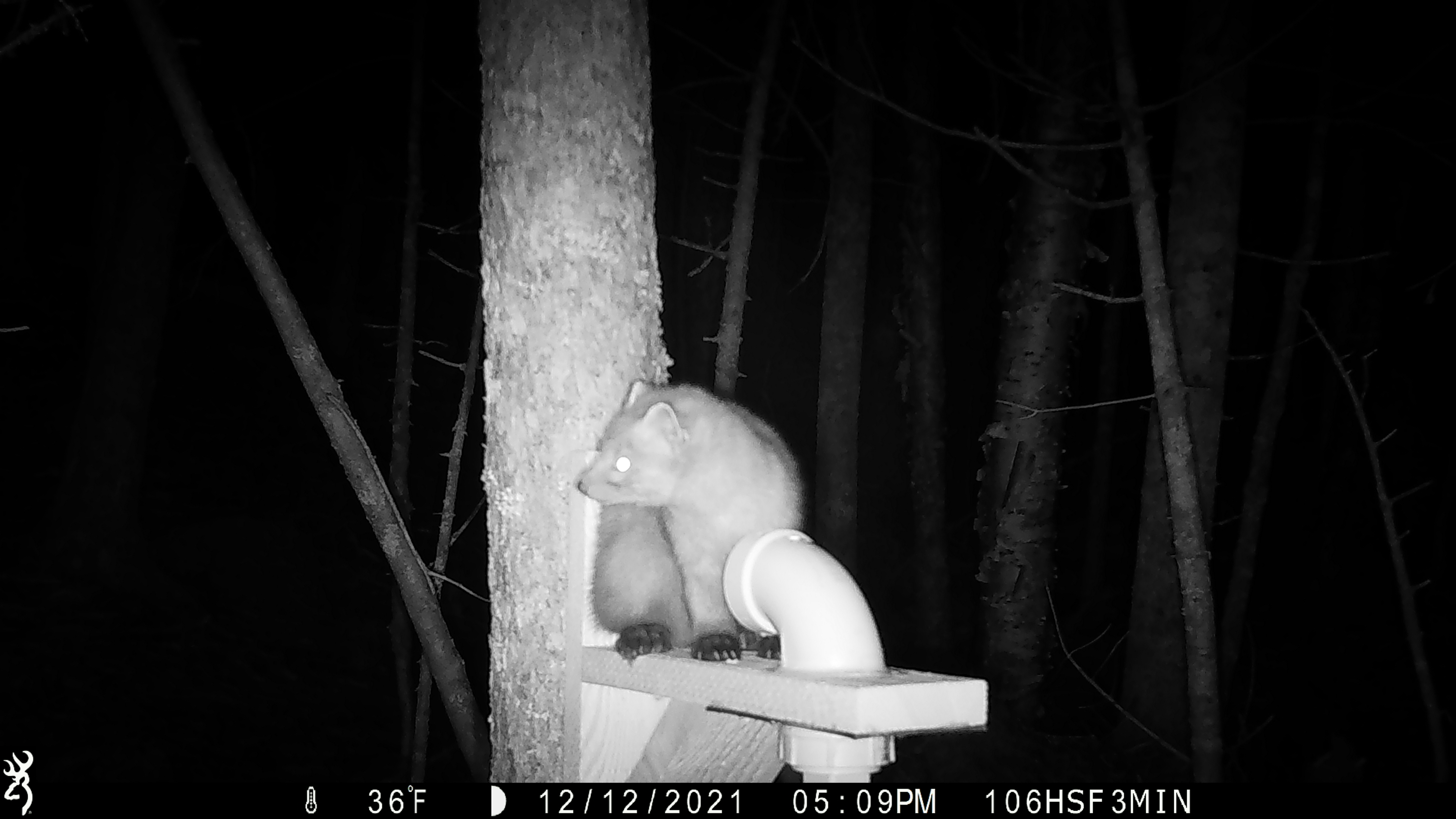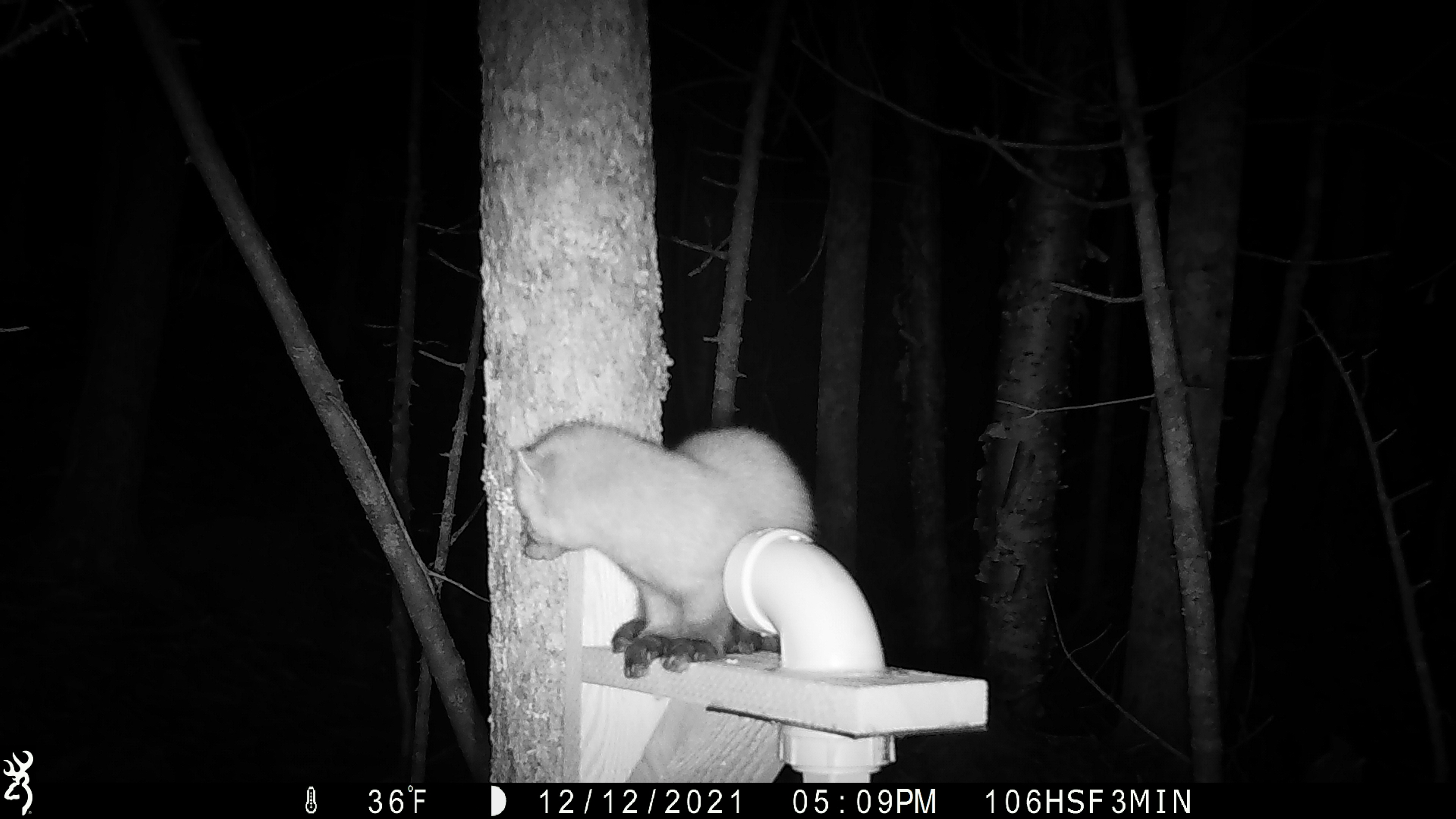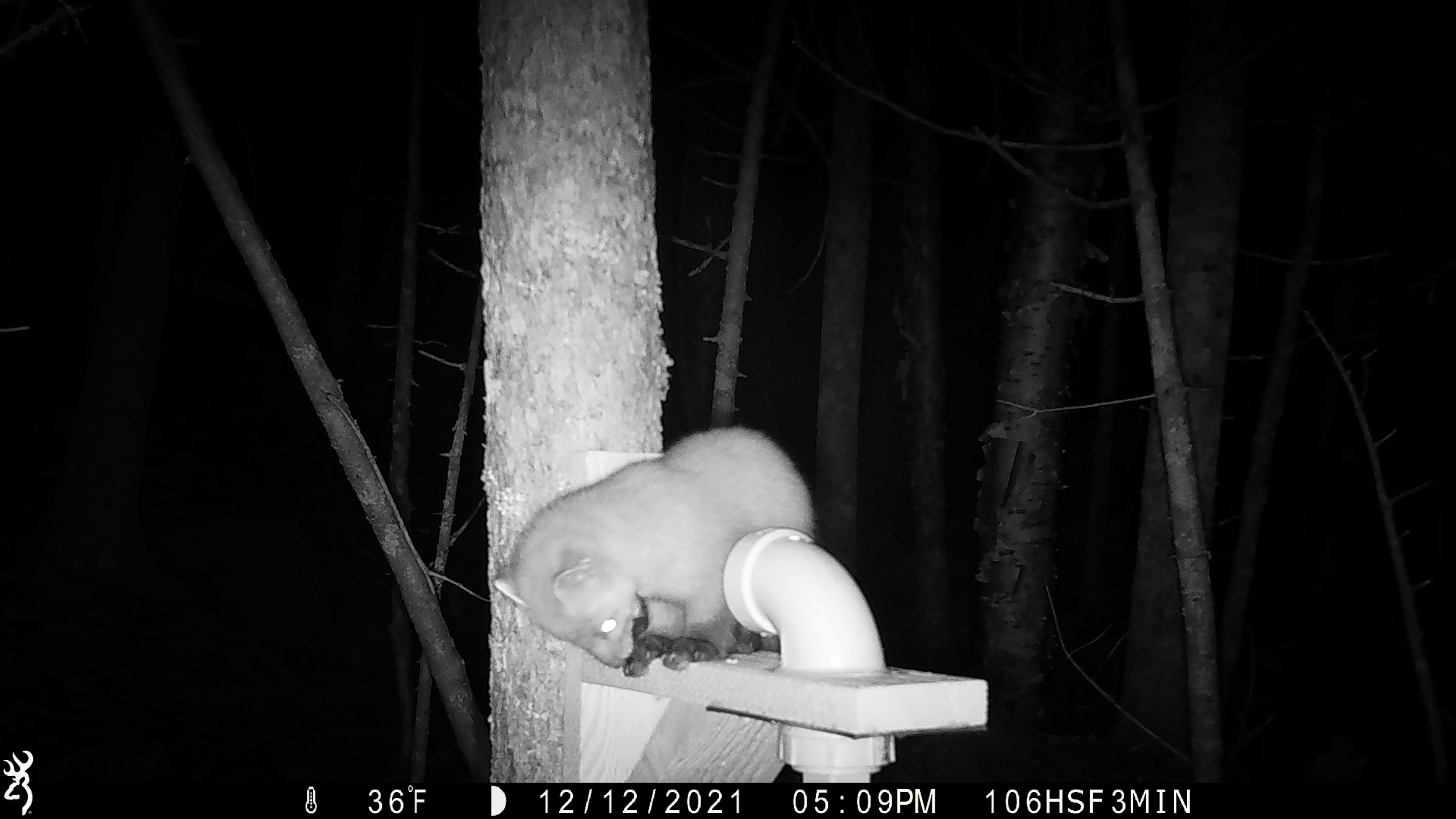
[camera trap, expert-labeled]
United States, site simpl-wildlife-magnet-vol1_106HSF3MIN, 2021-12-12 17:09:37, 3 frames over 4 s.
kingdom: Animalia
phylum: Chordata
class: Mammalia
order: Carnivora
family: Mustelidae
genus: Martes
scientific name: Martes americana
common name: american marten